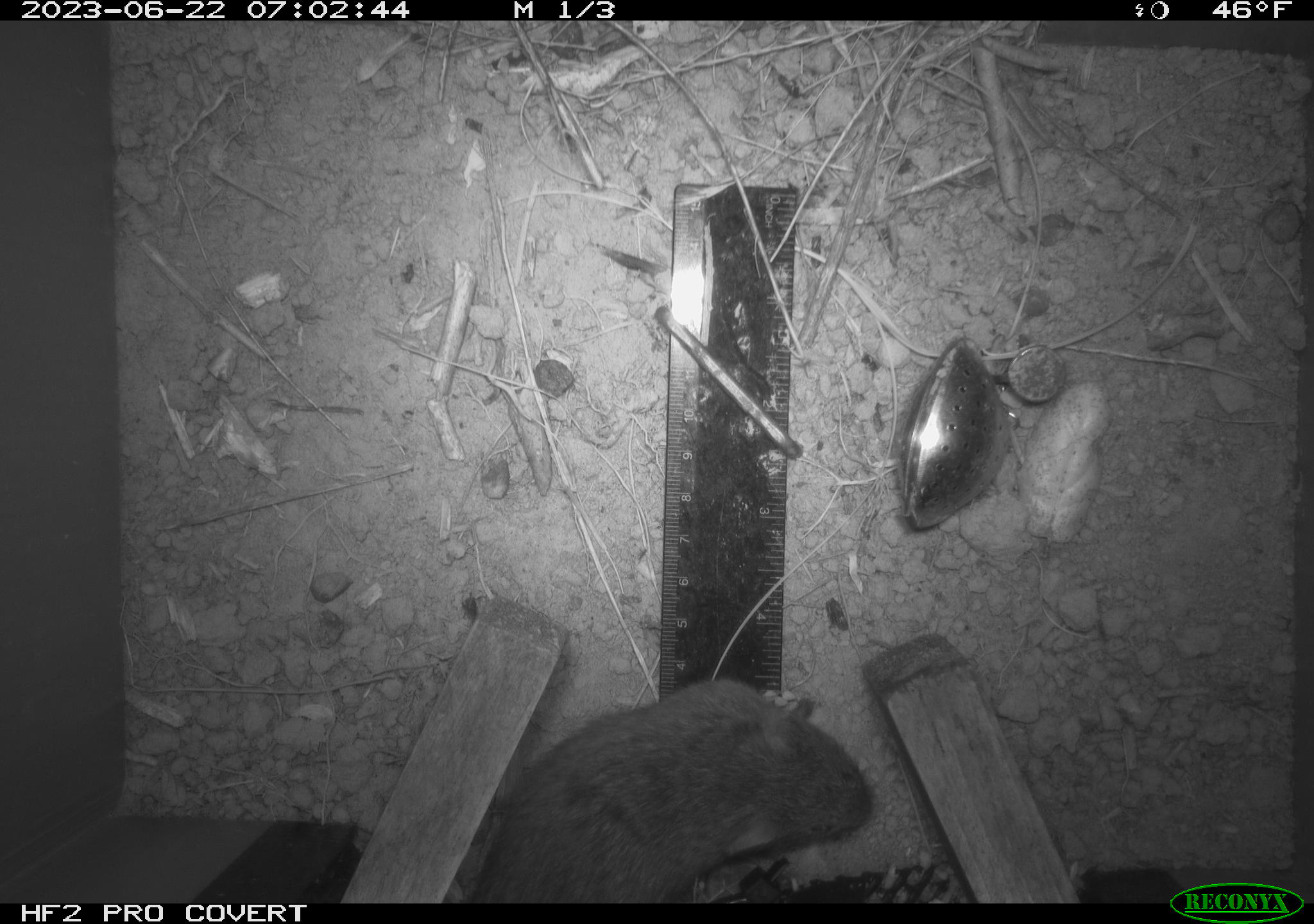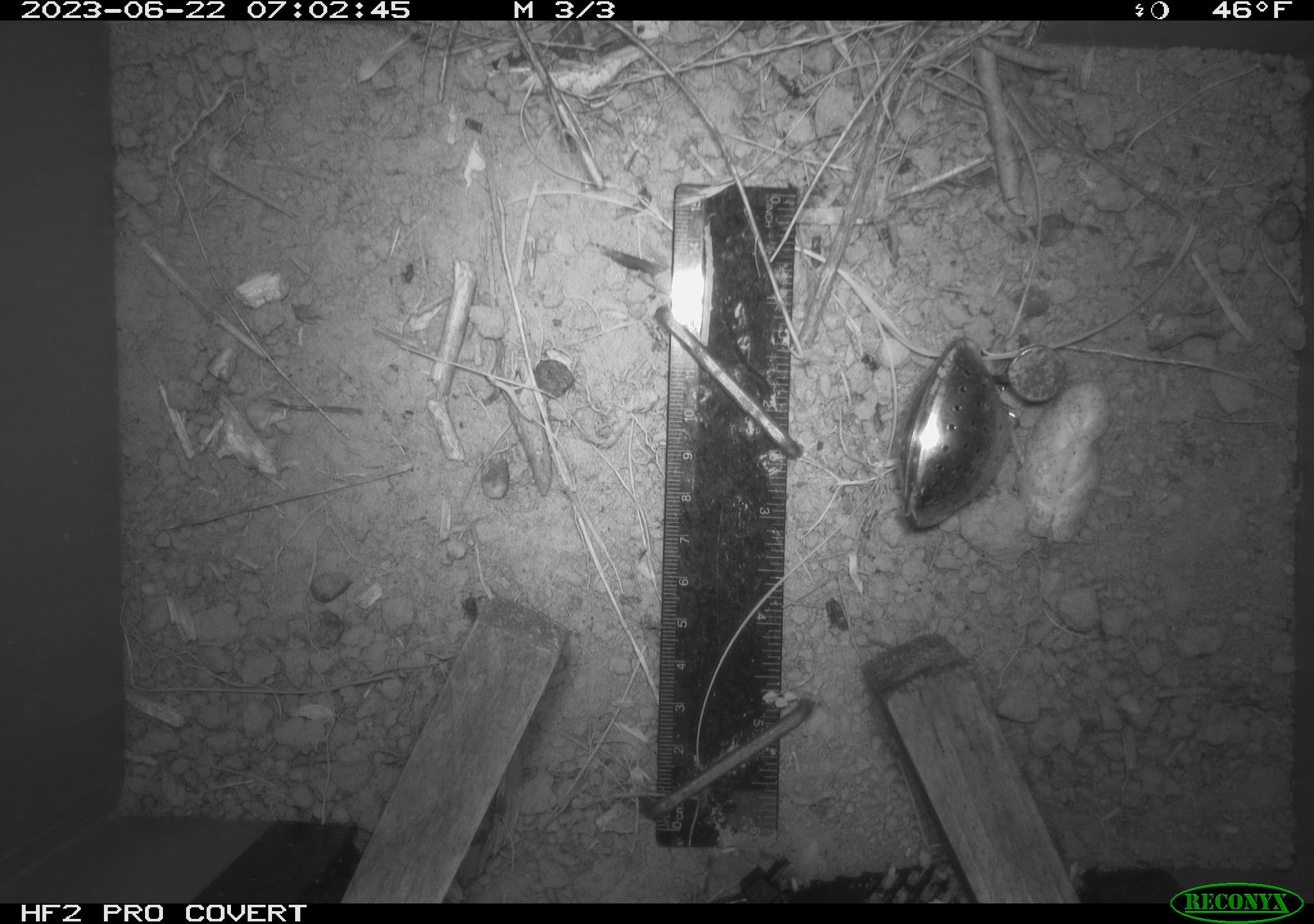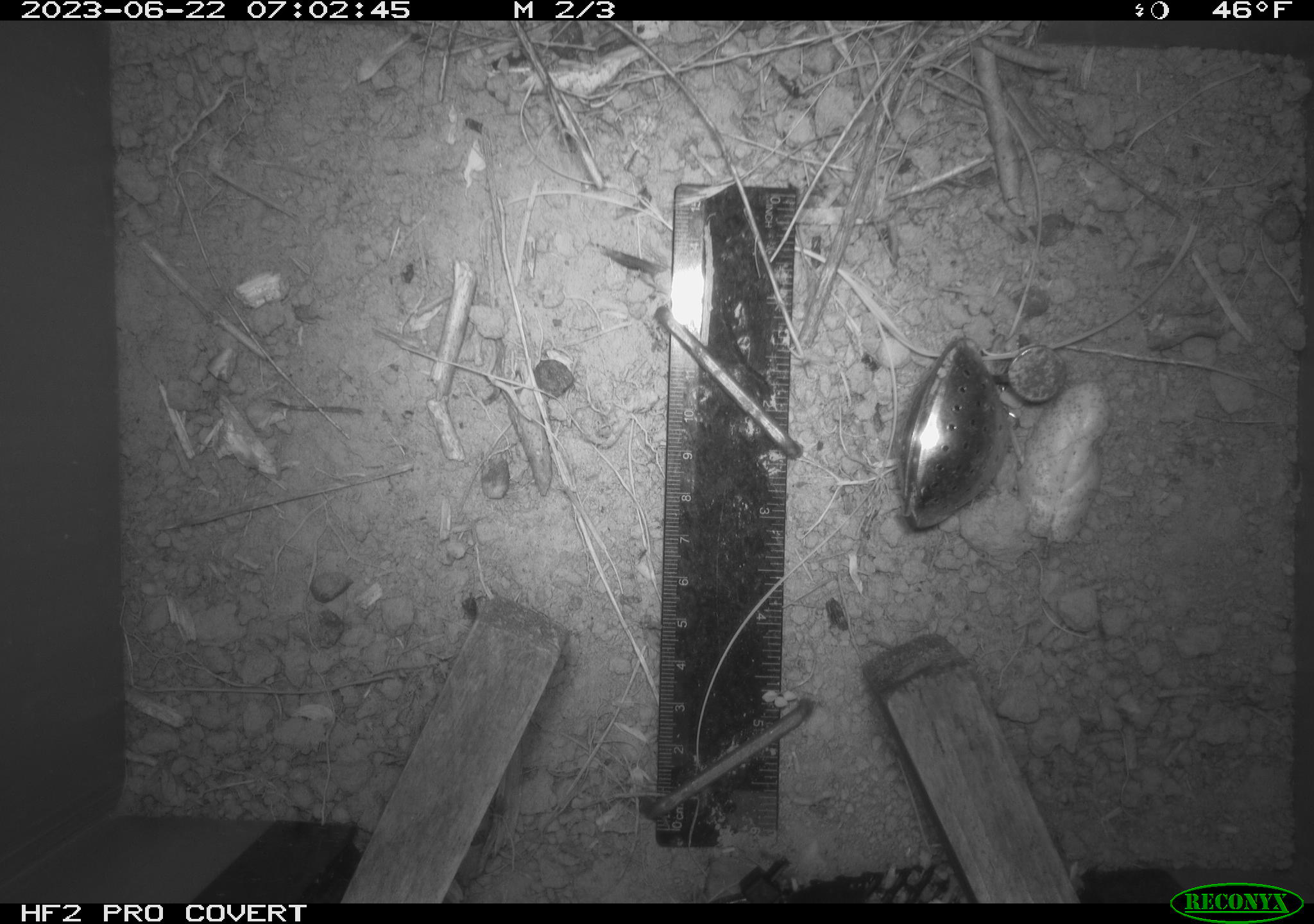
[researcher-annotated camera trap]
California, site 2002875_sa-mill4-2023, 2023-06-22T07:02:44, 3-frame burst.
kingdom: Animalia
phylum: Chordata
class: Mammalia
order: Rodentia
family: Cricetidae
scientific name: Arvicolinae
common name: voles, lemmings, and muskrats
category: arvicolinae subfamily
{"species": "arvicolinae subfamily (voles, lemmings, and muskrats) (Arvicolinae)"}